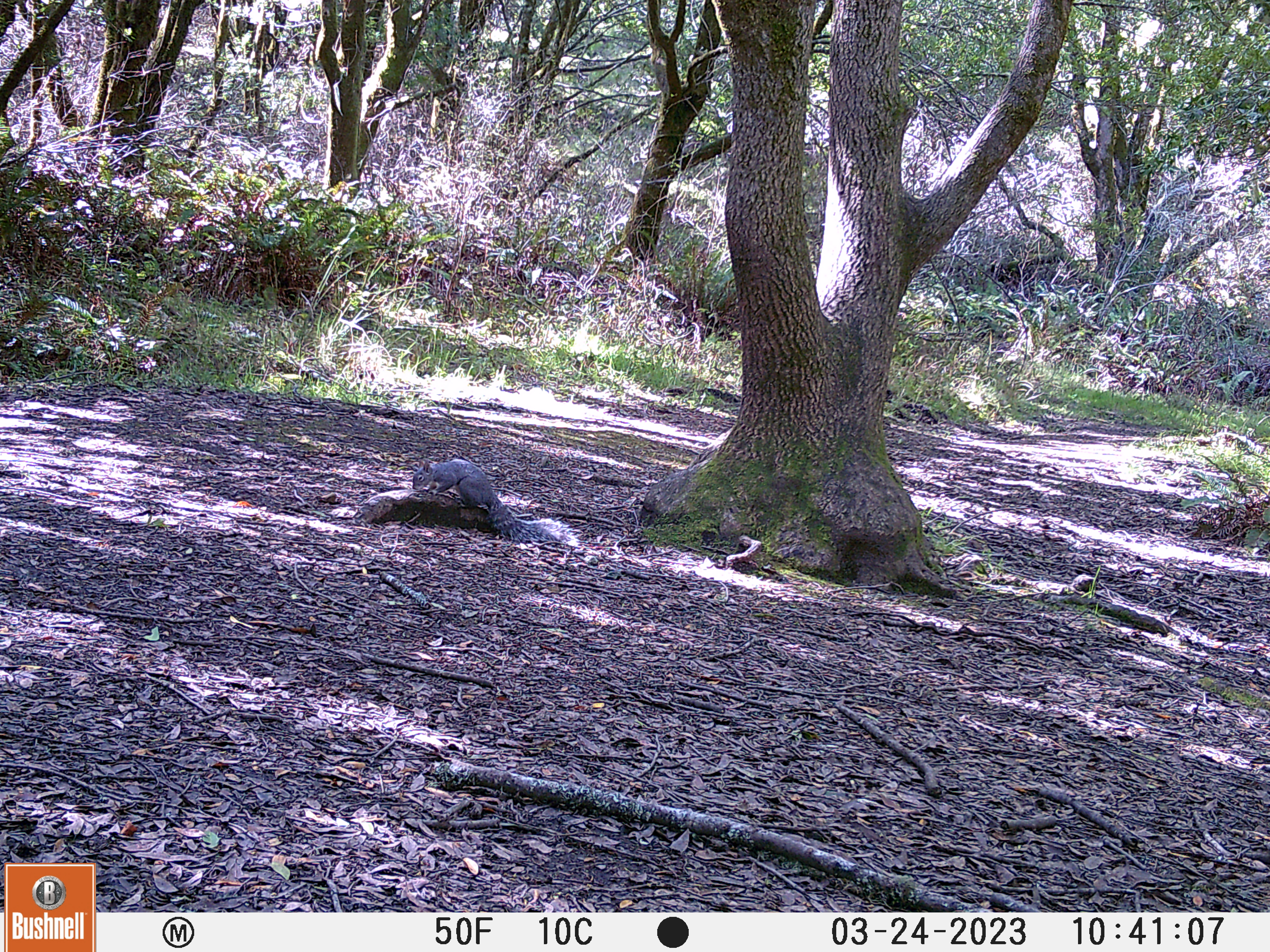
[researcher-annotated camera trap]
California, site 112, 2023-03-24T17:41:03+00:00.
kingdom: Animalia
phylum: Chordata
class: Mammalia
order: Rodentia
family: Sciuridae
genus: Sciurus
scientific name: Sciurus griseus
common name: western gray squirrel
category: western grey squirrel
Western grey squirrel (western gray squirrel) (Sciurus griseus).